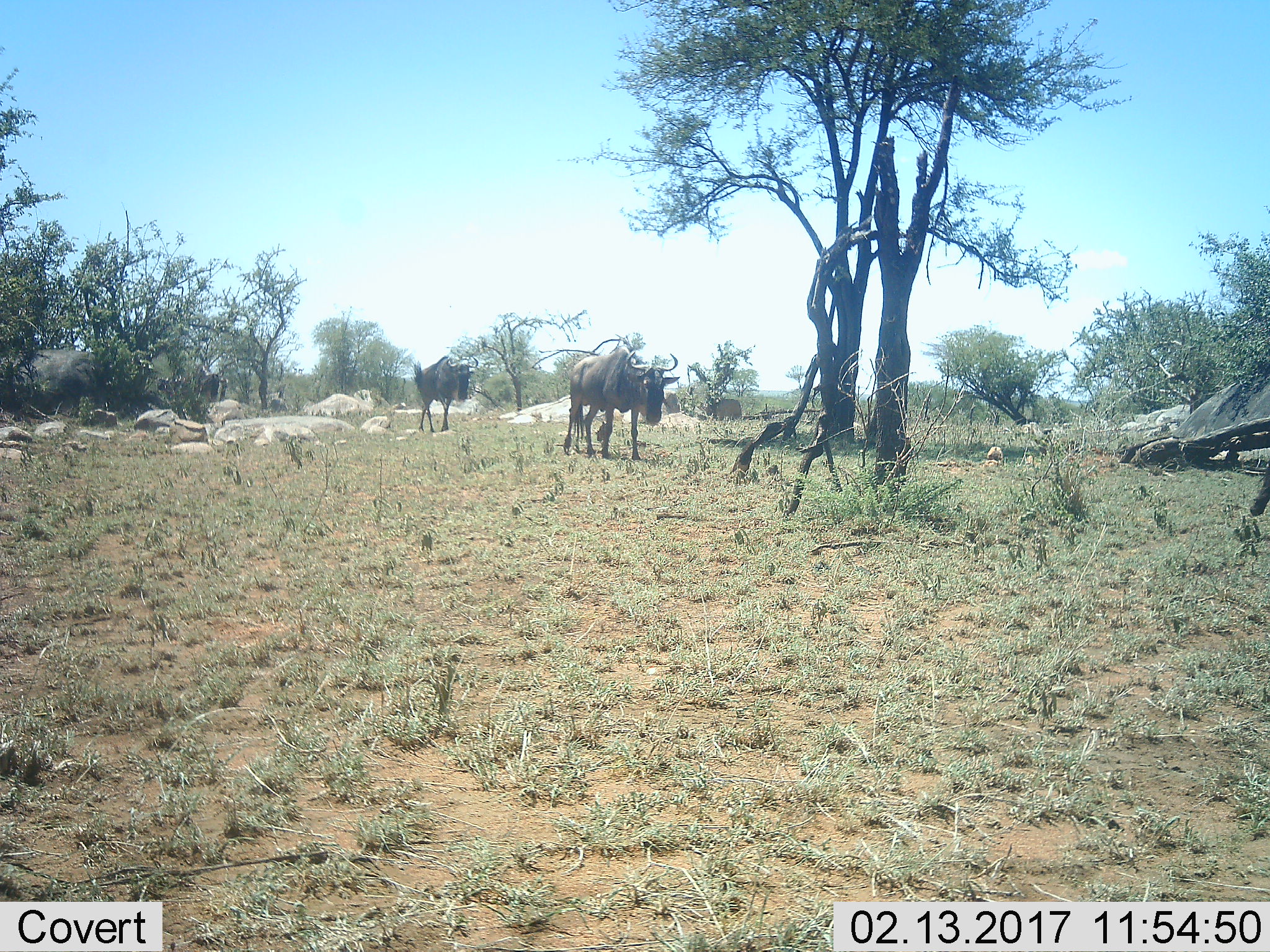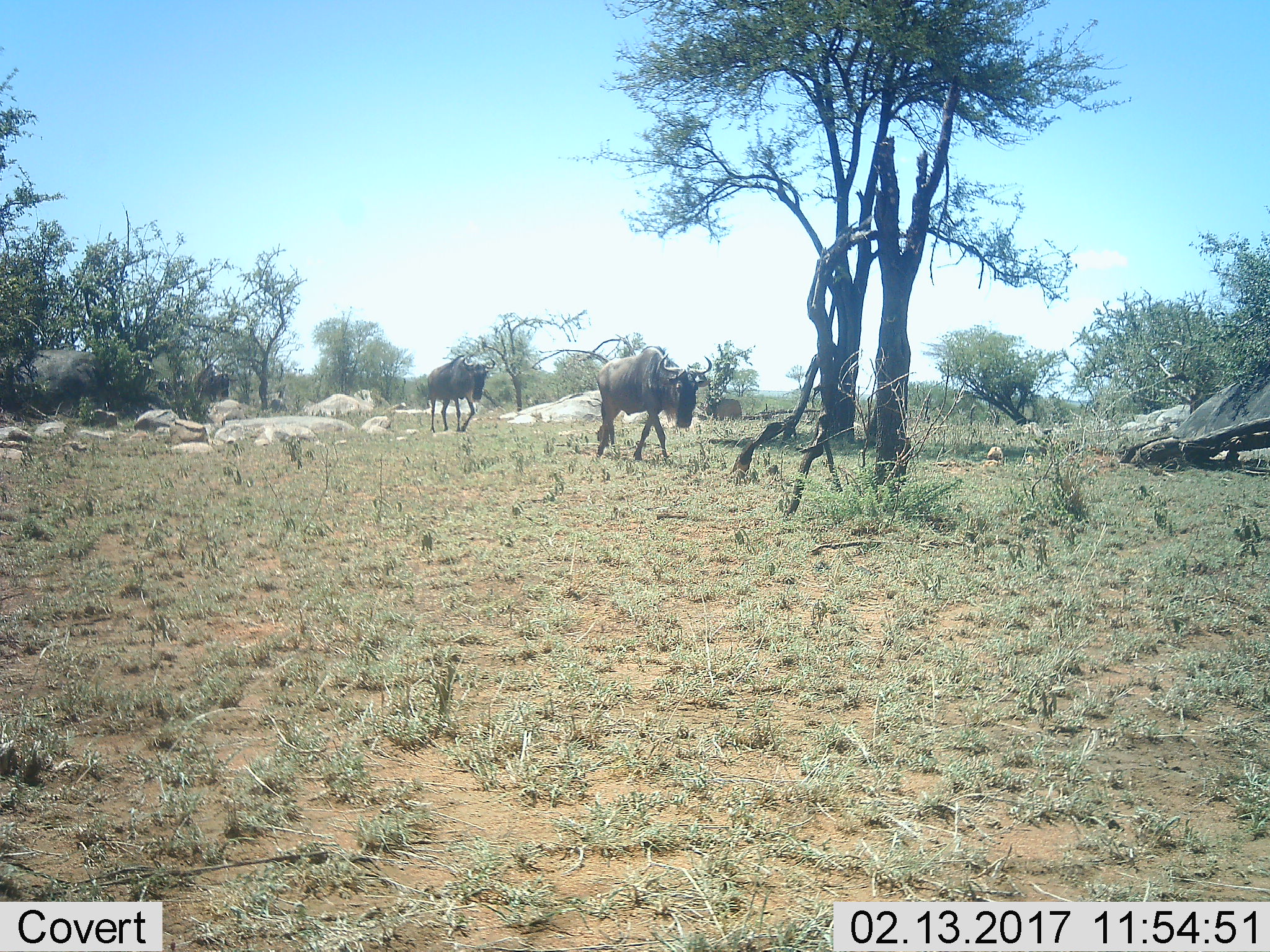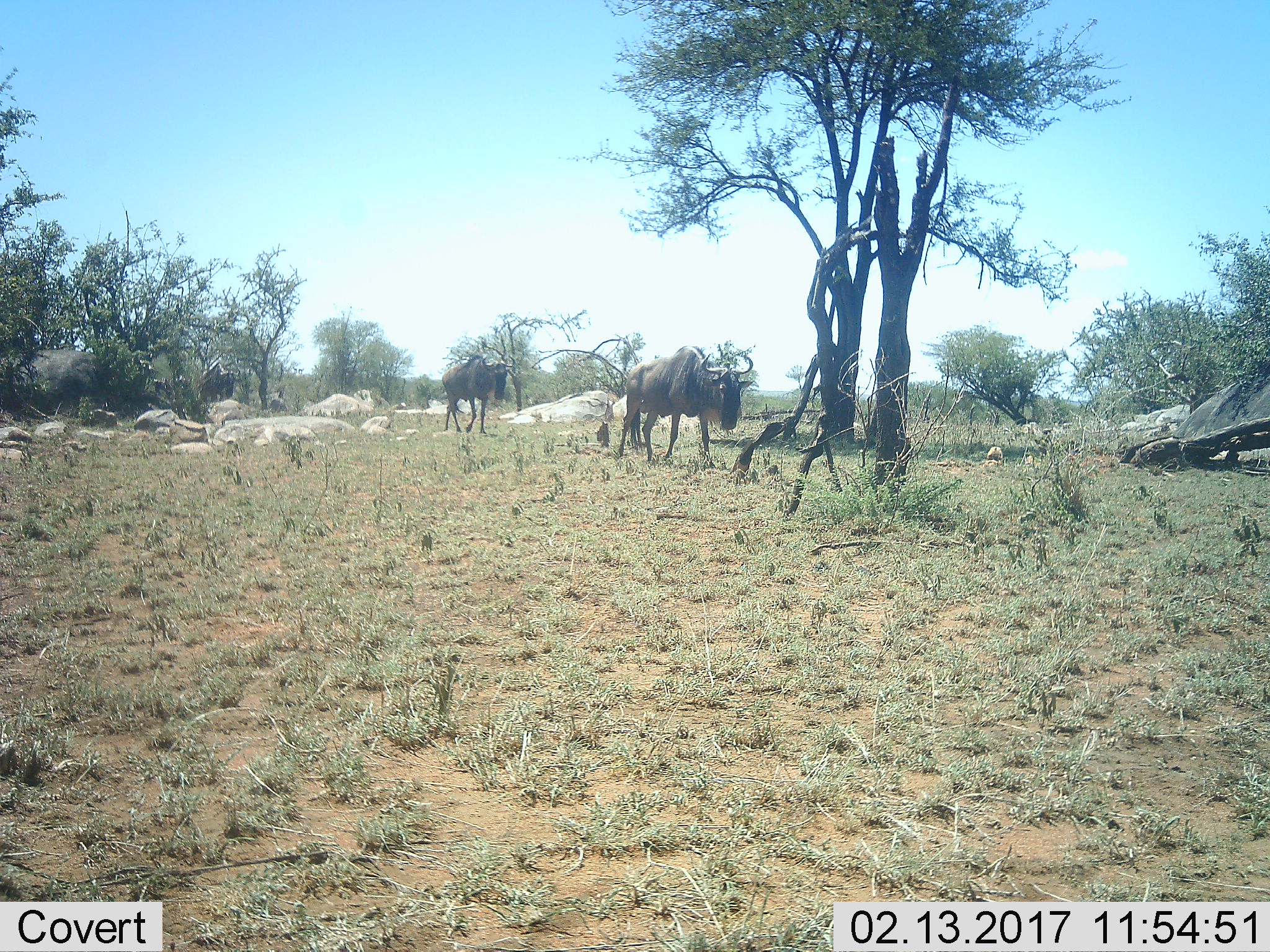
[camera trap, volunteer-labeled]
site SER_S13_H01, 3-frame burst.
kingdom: Animalia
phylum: Chordata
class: Mammalia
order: Artiodactyla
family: Bovidae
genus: Connochaetes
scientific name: Connochaetes taurinus taurinus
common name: blue wildebeest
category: wildebeestblue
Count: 2.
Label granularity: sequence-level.